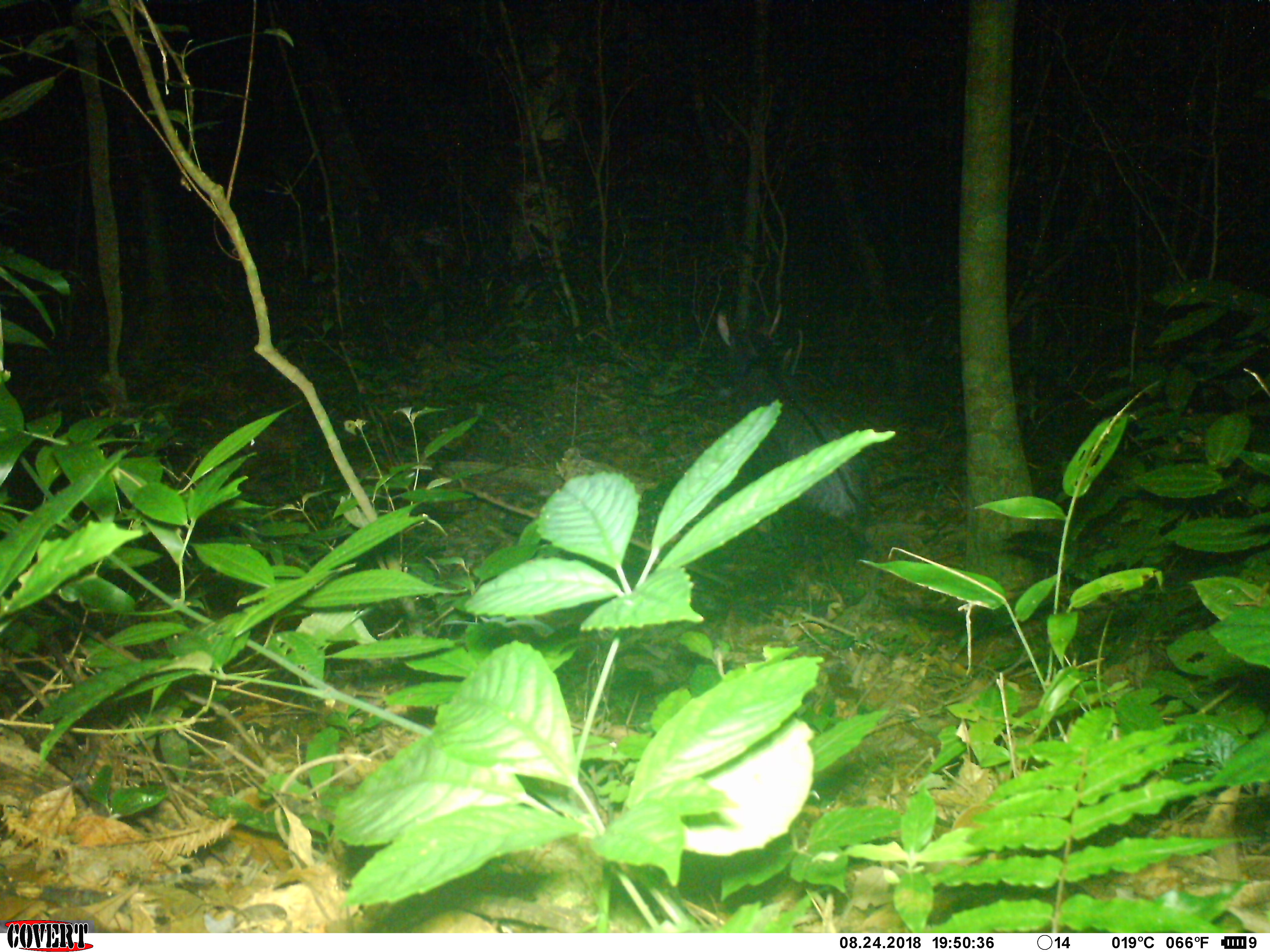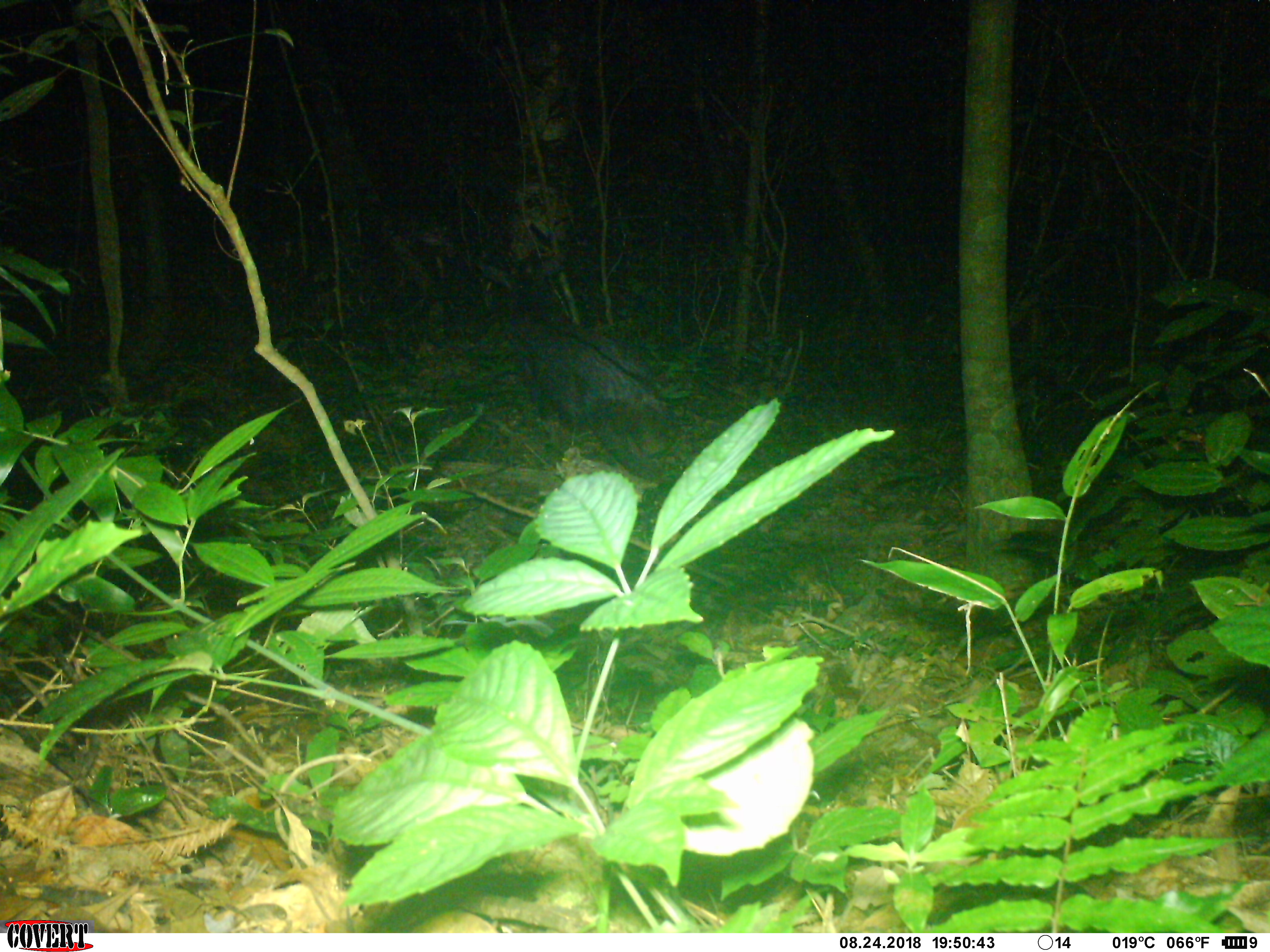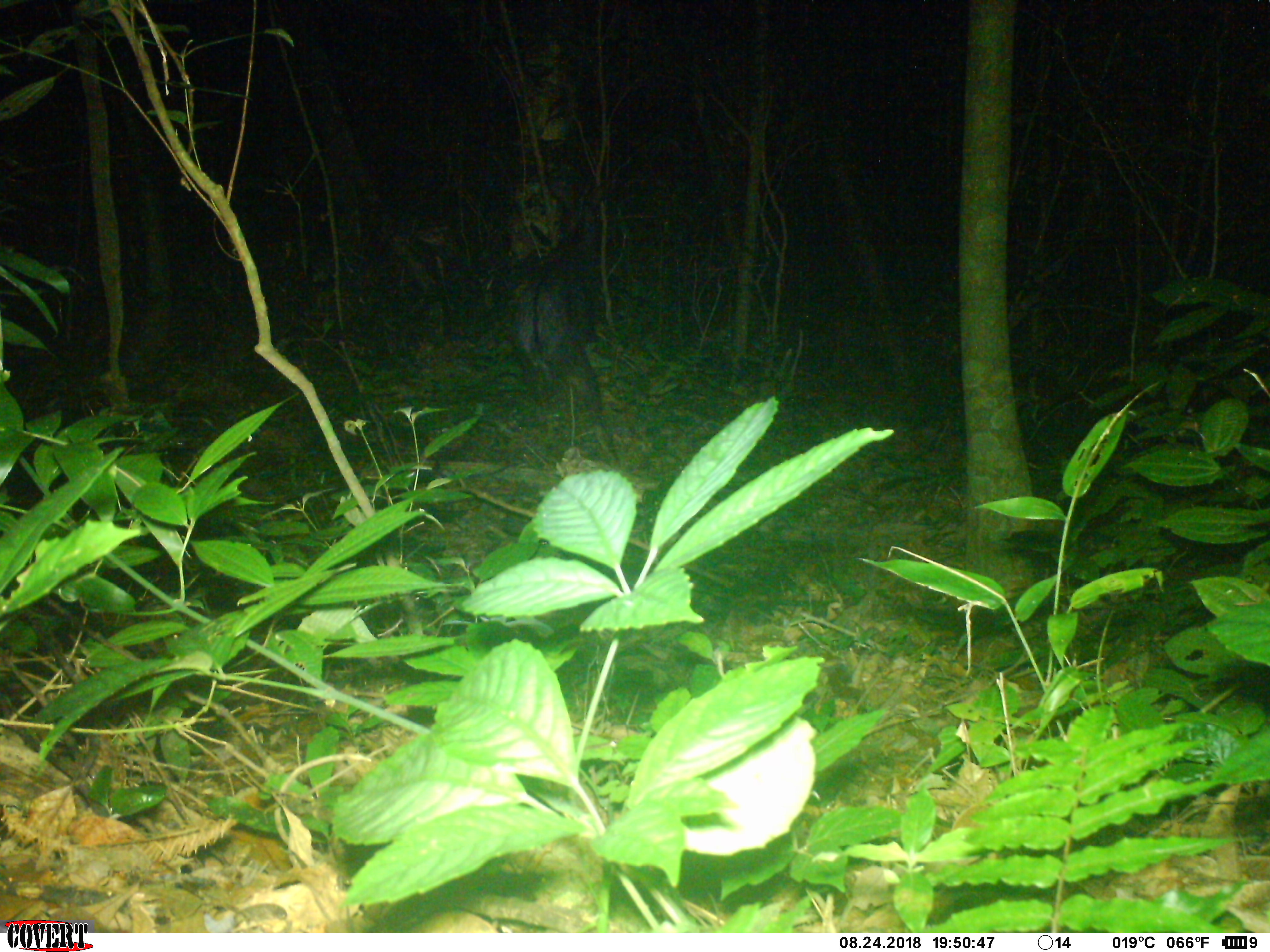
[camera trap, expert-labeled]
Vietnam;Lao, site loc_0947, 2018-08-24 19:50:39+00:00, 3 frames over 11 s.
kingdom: Animalia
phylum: Chordata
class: Mammalia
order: Artiodactyla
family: Bovidae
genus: Capricornis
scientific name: Capricornis sumatraensis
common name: chinese serow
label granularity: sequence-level